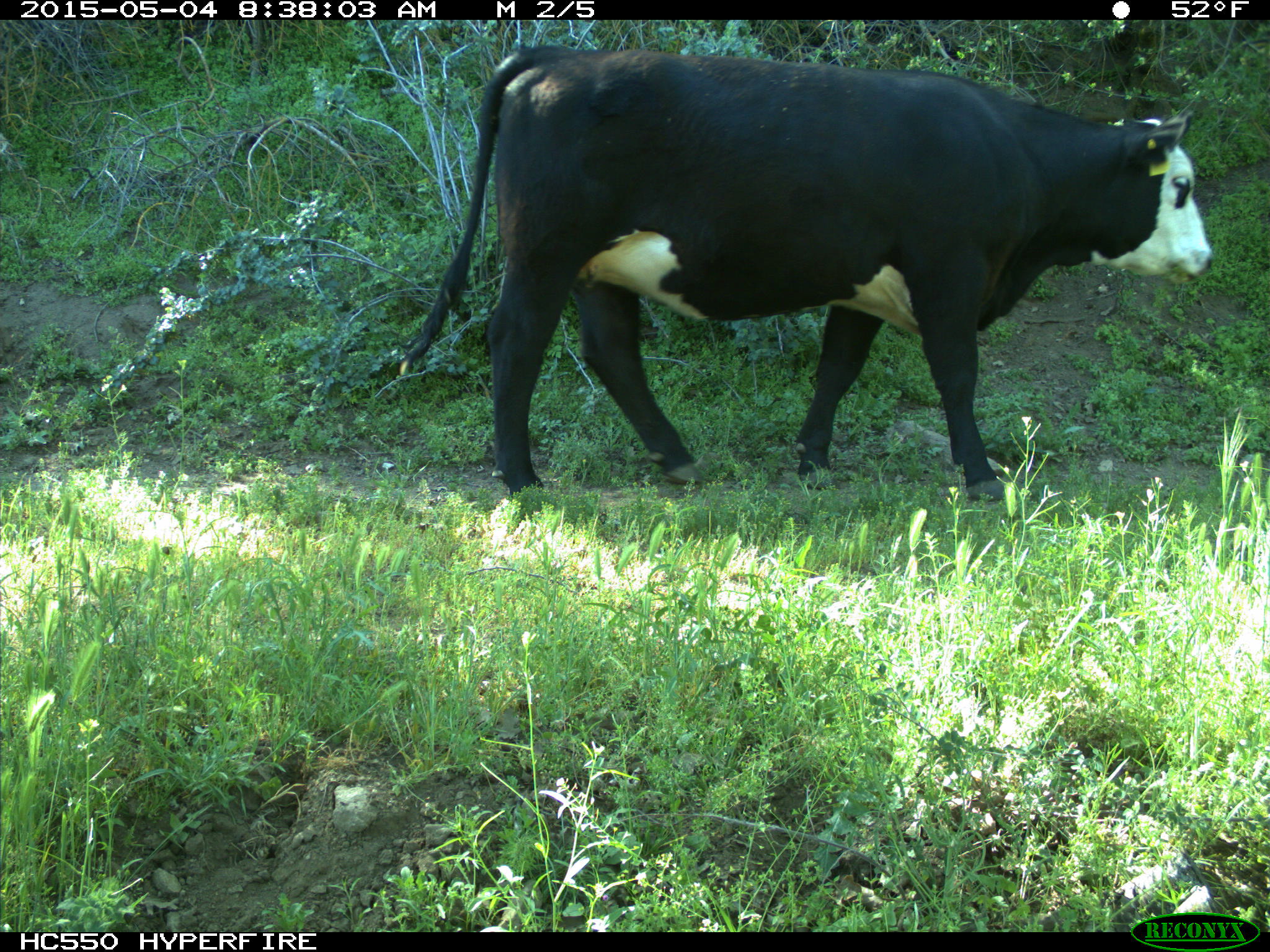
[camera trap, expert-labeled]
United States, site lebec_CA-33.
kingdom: Animalia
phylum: Chordata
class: Mammalia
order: Artiodactyla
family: Bovidae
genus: Bos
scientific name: Bos taurus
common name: domestic cow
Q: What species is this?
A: Bos taurus (domestic cow).